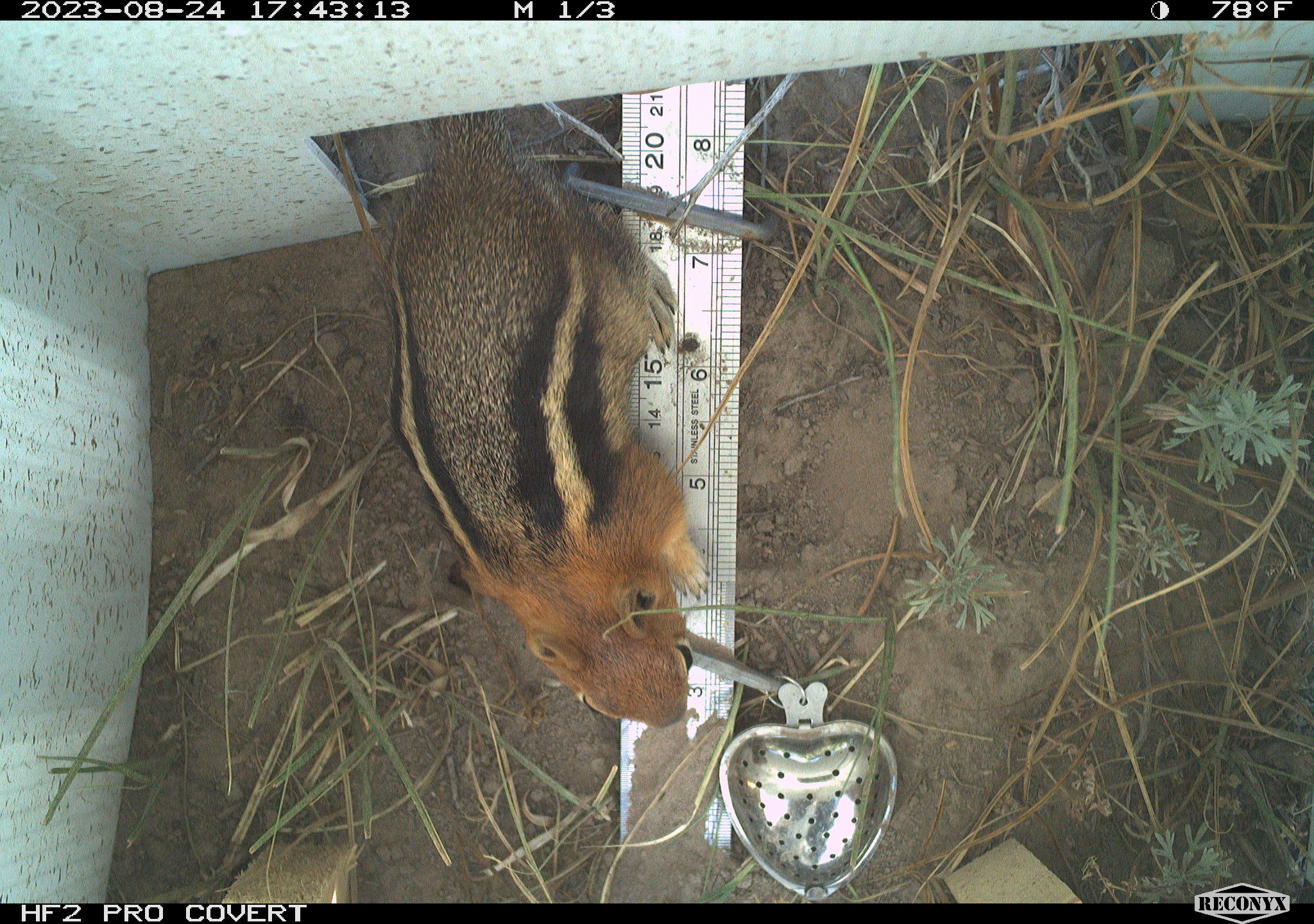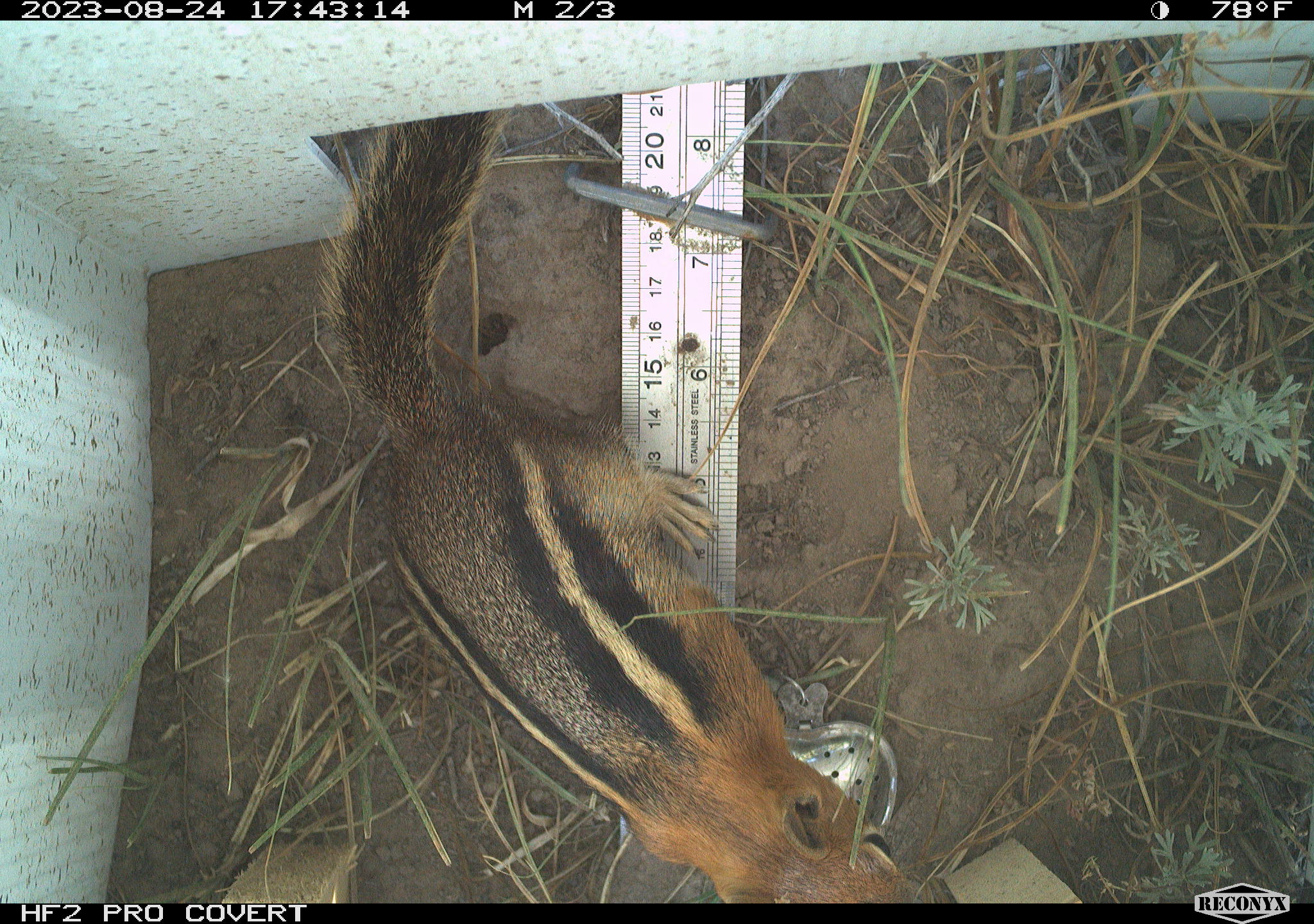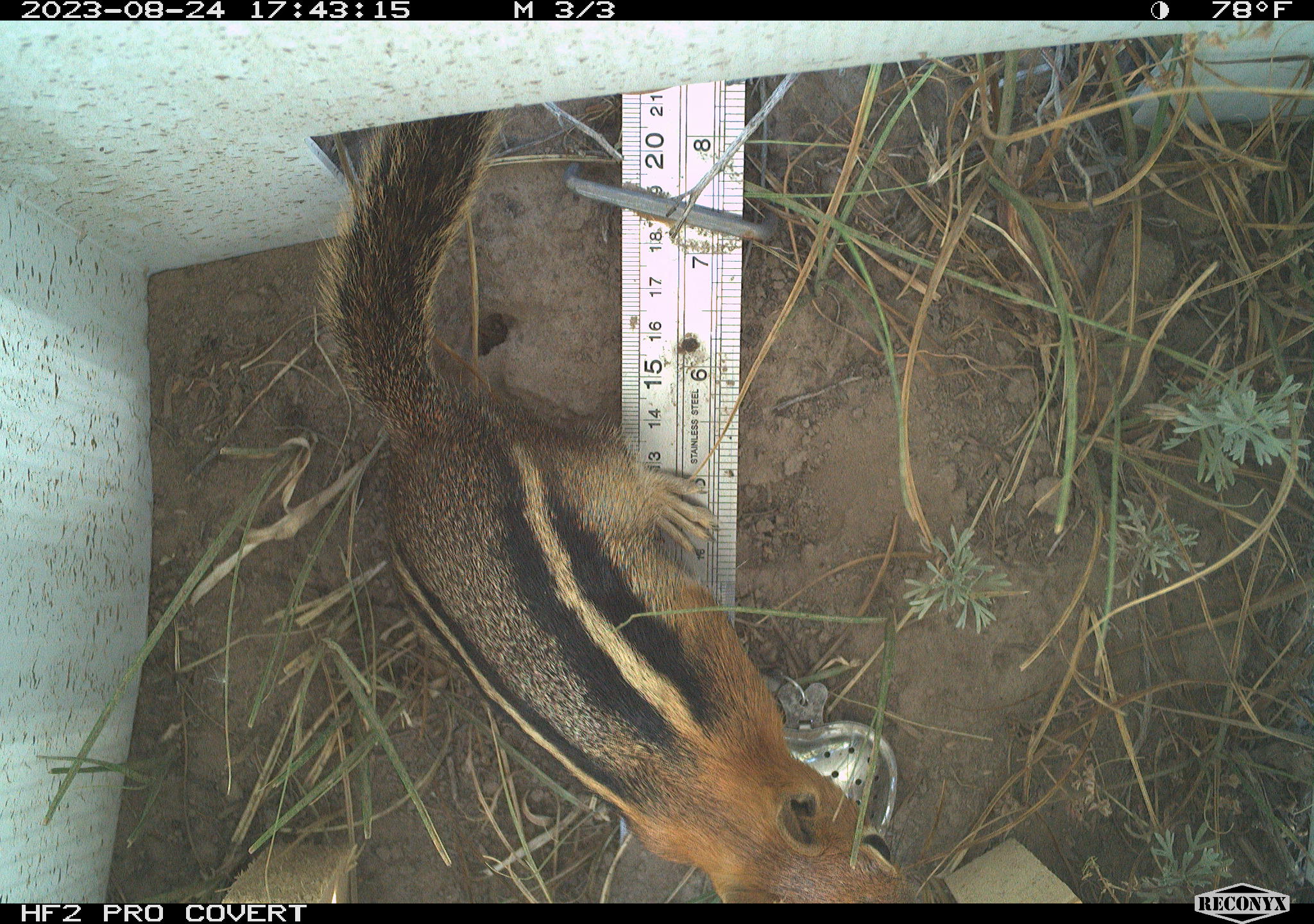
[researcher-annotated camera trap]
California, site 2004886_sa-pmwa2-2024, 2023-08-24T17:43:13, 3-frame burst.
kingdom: Animalia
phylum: Chordata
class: Mammalia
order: Rodentia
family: Sciuridae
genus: Callospermophilus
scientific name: Callospermophilus lateralis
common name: golden mantled ground squirrel